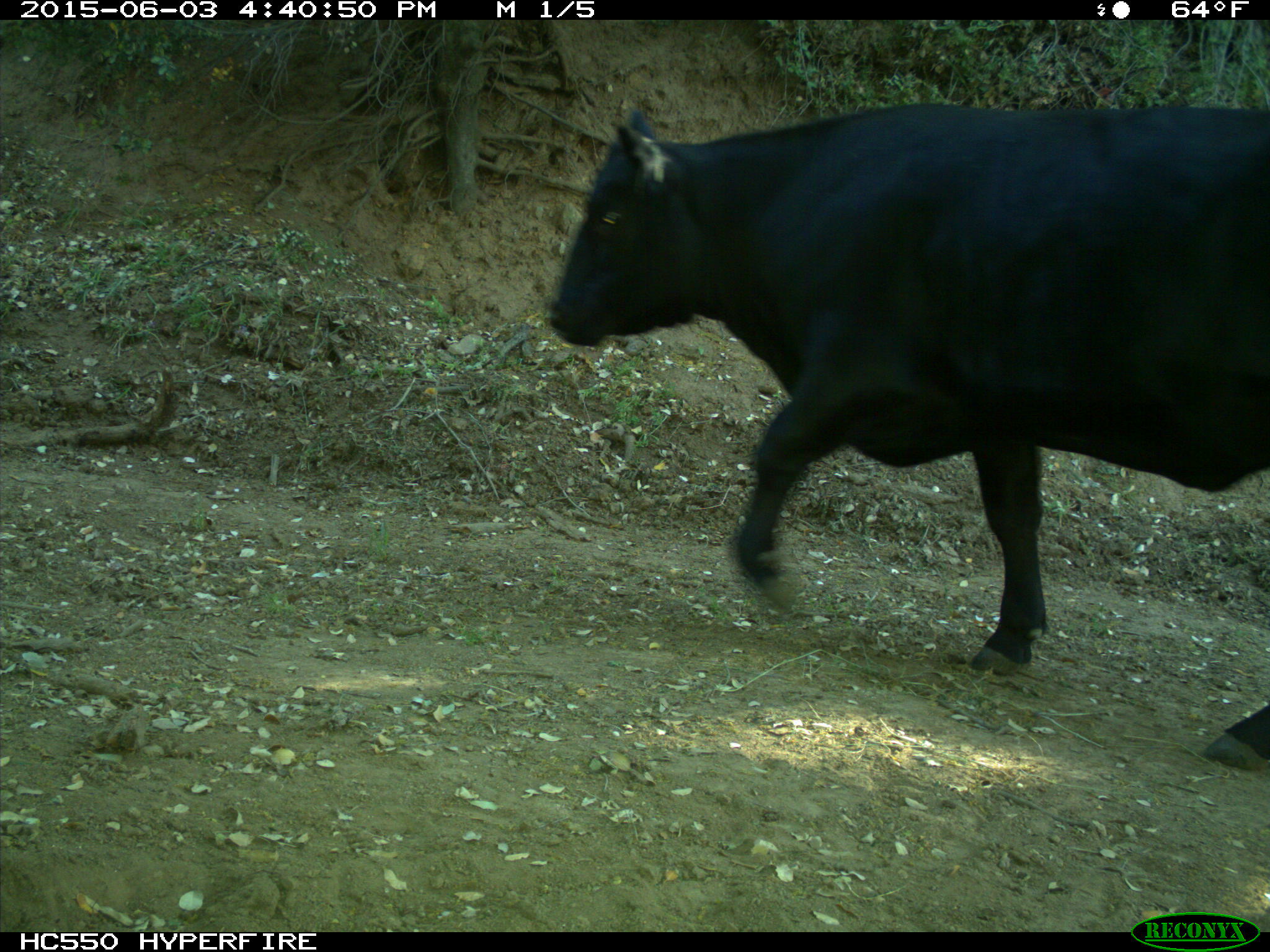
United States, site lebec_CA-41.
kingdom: Animalia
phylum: Chordata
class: Mammalia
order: Artiodactyla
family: Bovidae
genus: Bos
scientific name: Bos taurus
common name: domestic cow